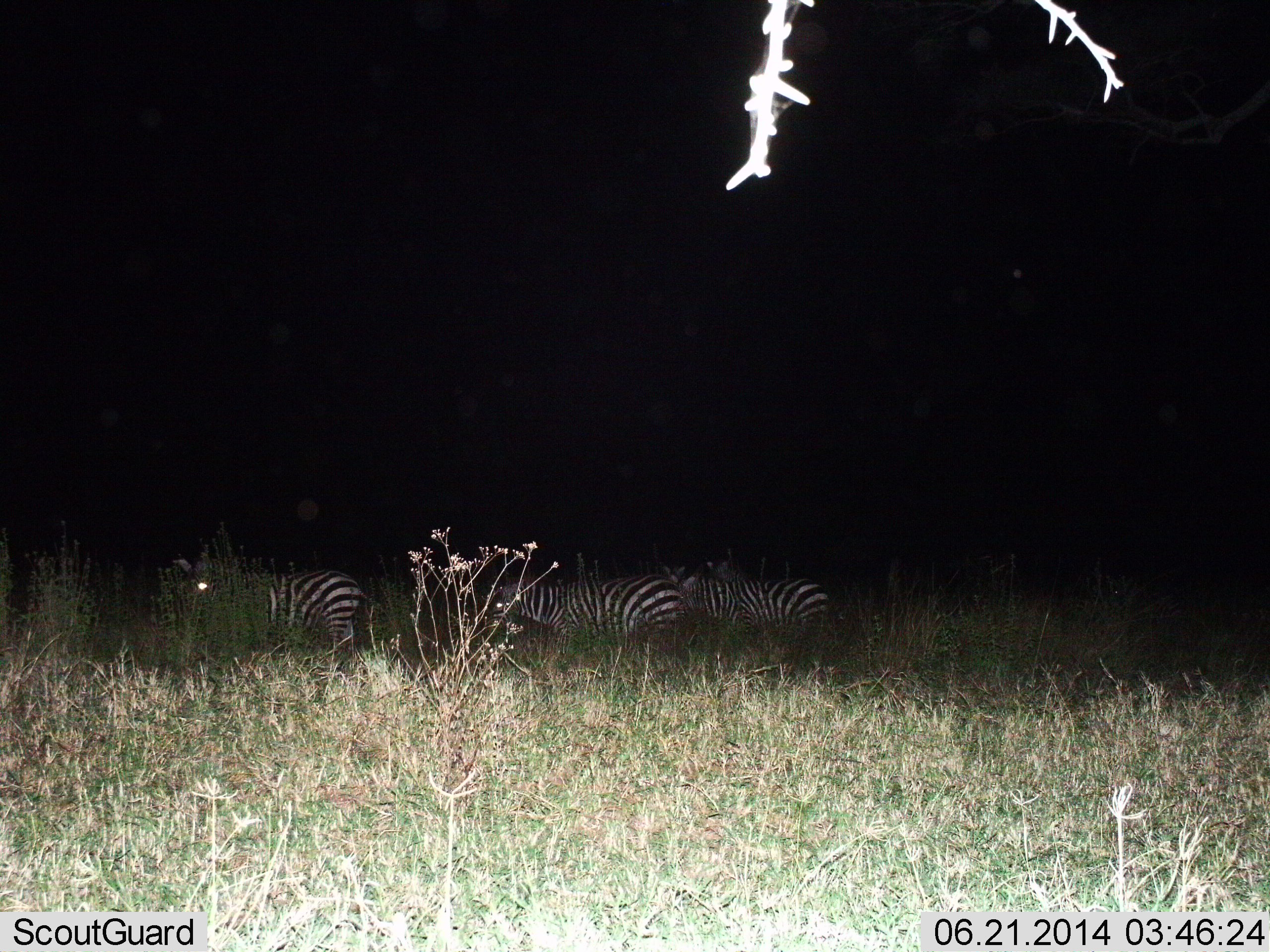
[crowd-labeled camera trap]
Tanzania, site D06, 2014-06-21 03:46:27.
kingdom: Animalia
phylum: Chordata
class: Mammalia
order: Perissodactyla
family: Equidae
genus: Equus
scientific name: Equus quagga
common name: plains zebra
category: zebra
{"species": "zebra (plains zebra) (Equus quagga)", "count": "3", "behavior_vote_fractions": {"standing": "90%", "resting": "0%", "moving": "20%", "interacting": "0%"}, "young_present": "0%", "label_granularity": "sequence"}